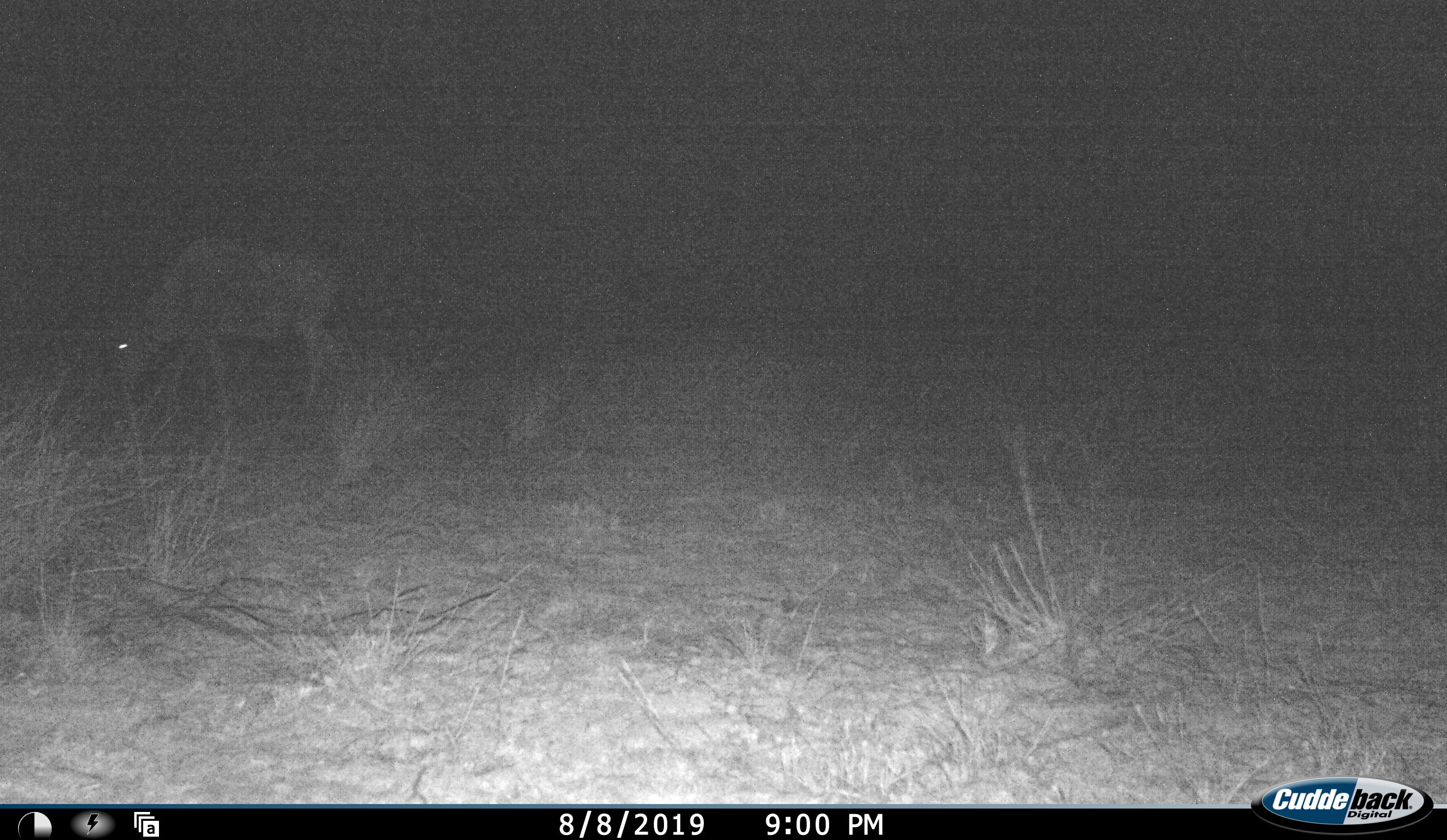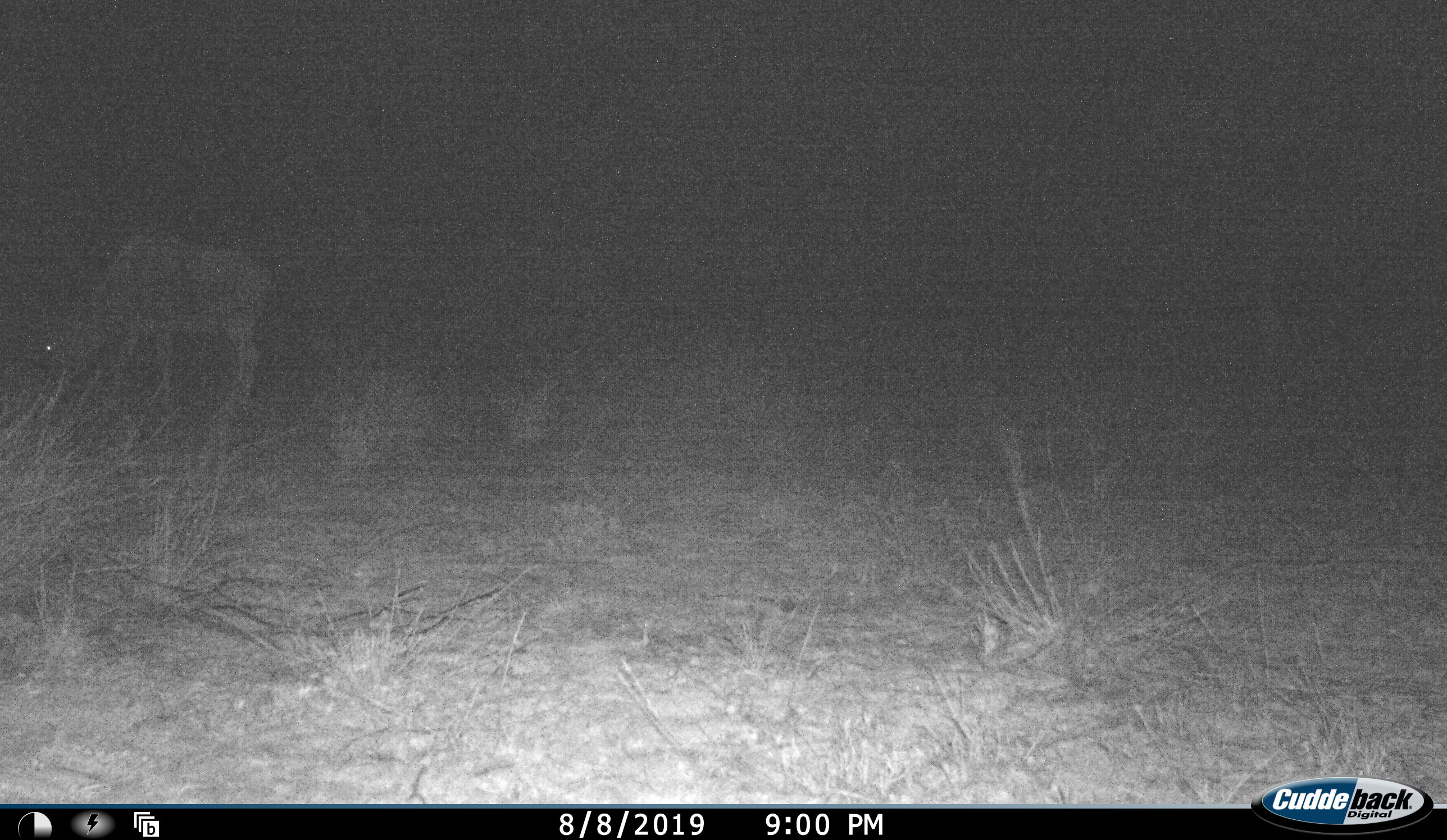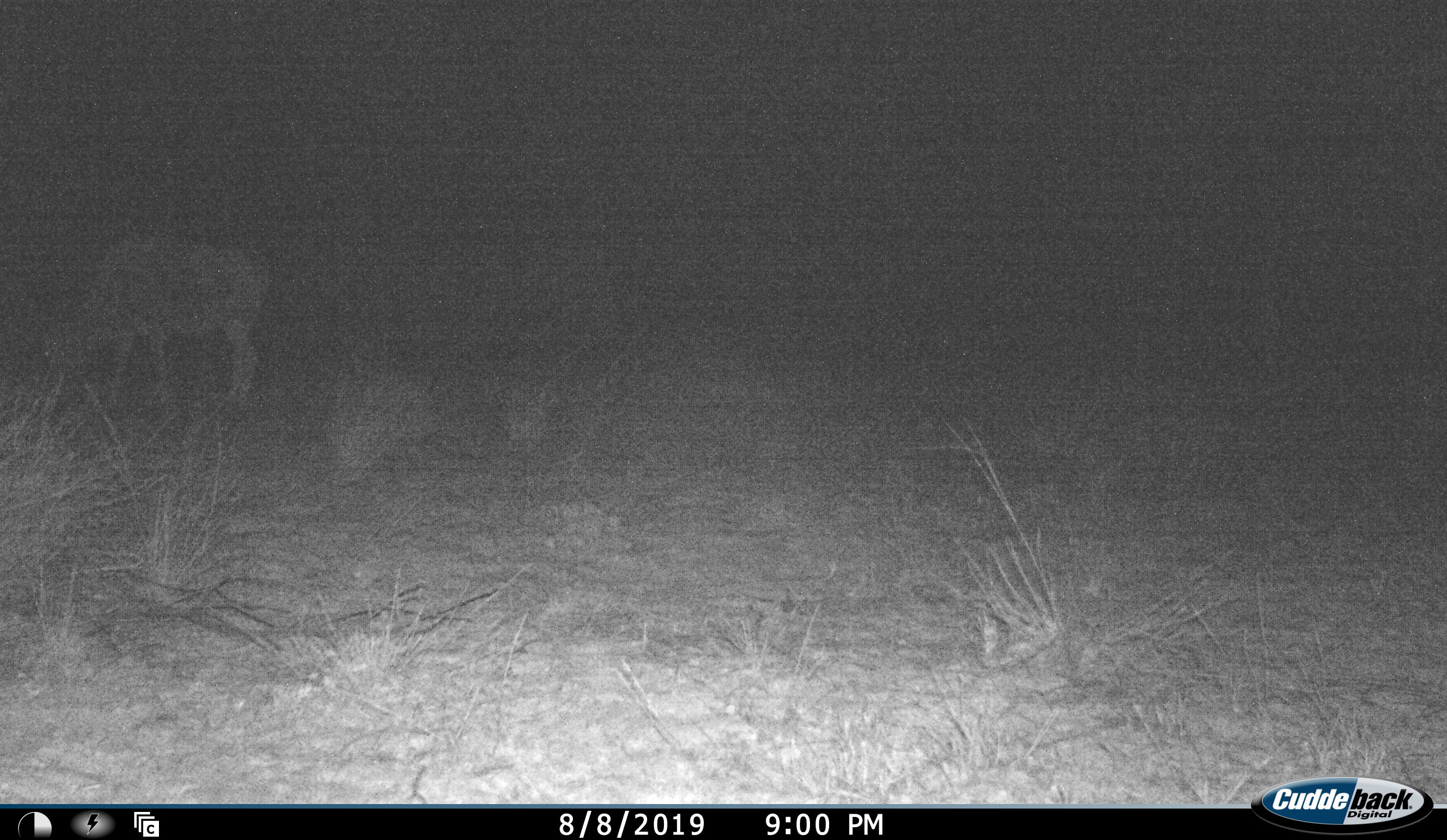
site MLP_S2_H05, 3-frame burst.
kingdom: Animalia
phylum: Chordata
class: Mammalia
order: Artiodactyla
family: Bovidae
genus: Connochaetes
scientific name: Connochaetes taurinus taurinus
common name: blue wildebeest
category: wildebeestblue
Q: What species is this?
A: Wildebeestblue (blue wildebeest) (Connochaetes taurinus taurinus).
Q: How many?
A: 1.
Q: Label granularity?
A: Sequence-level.